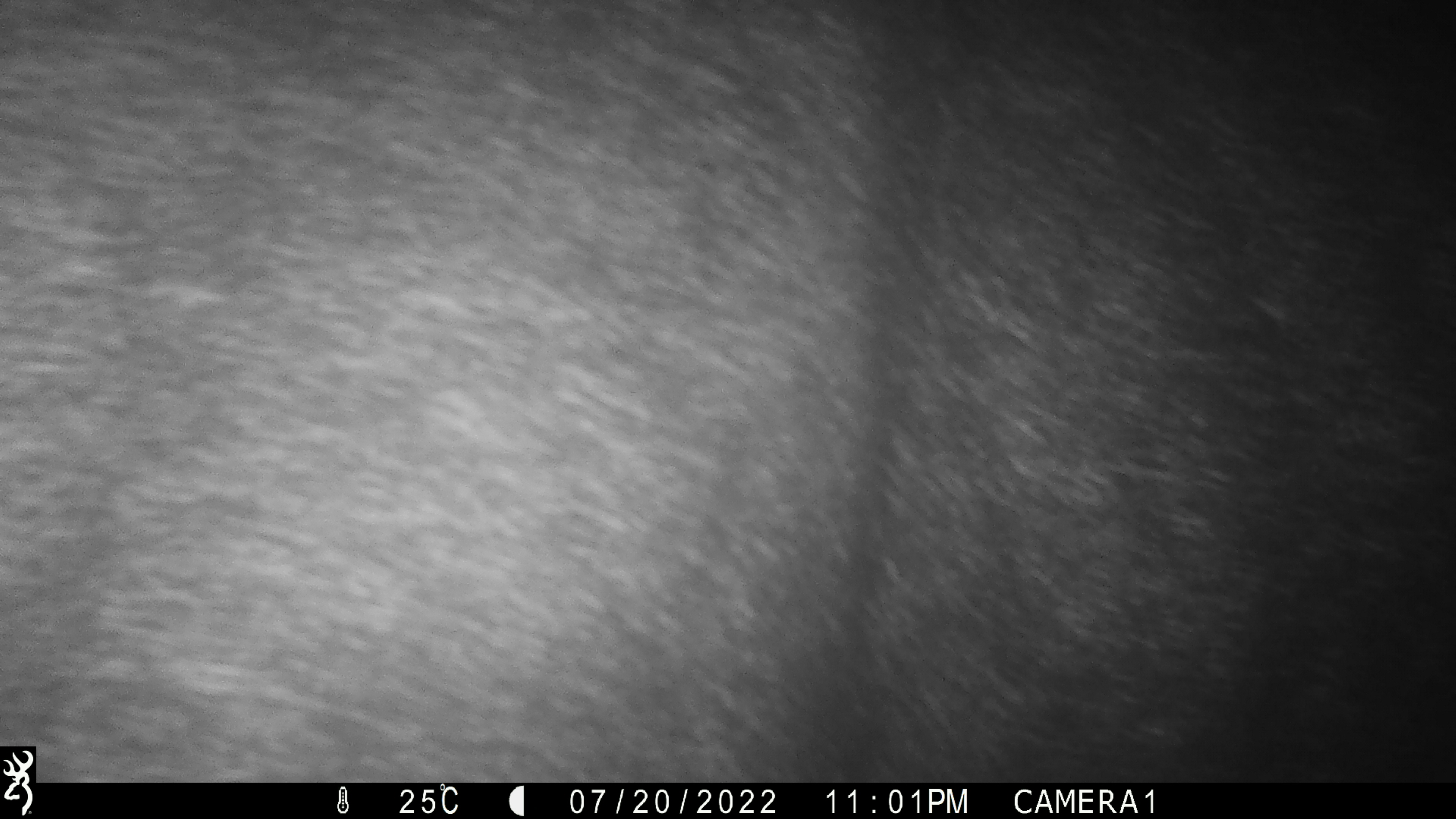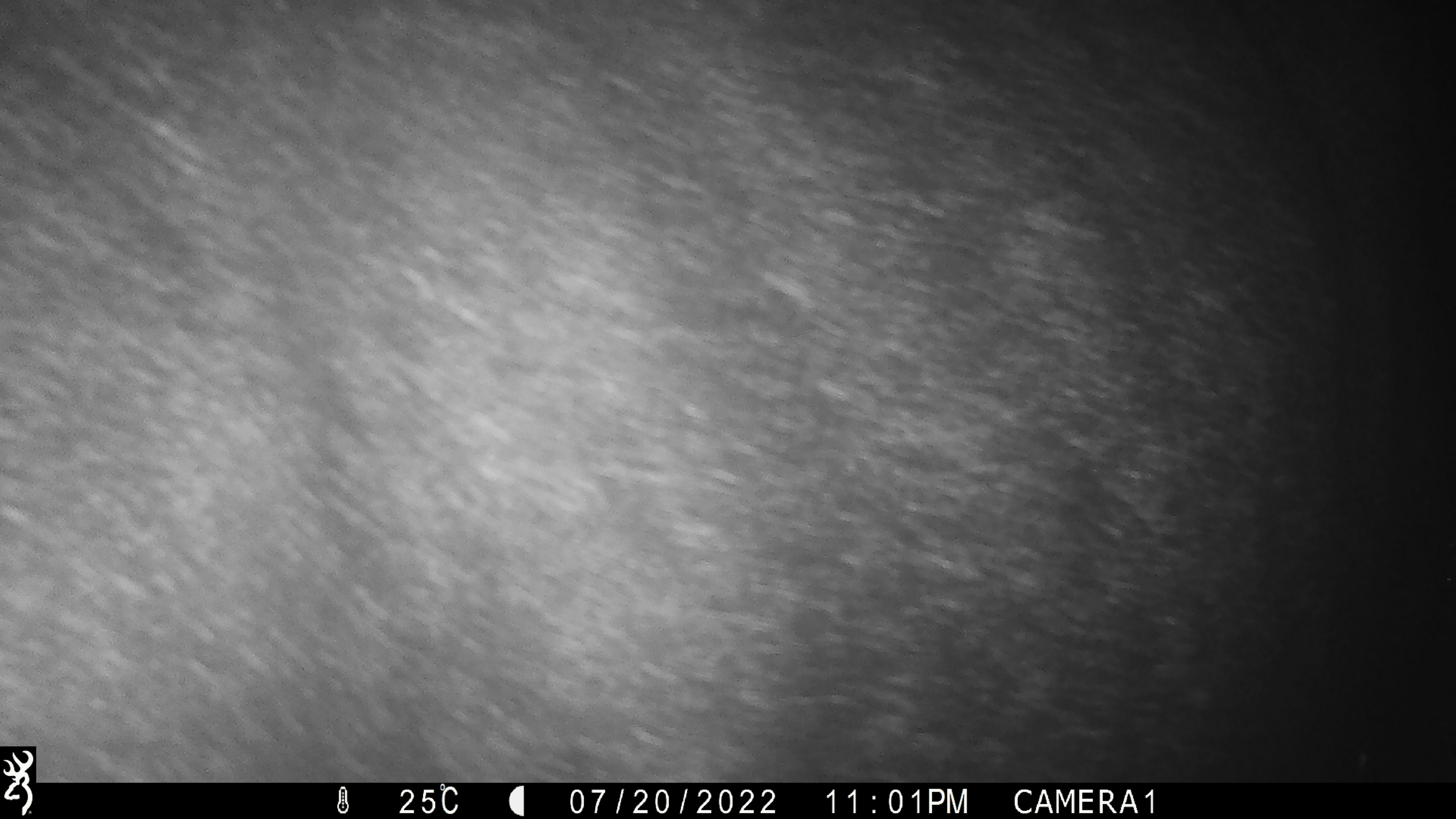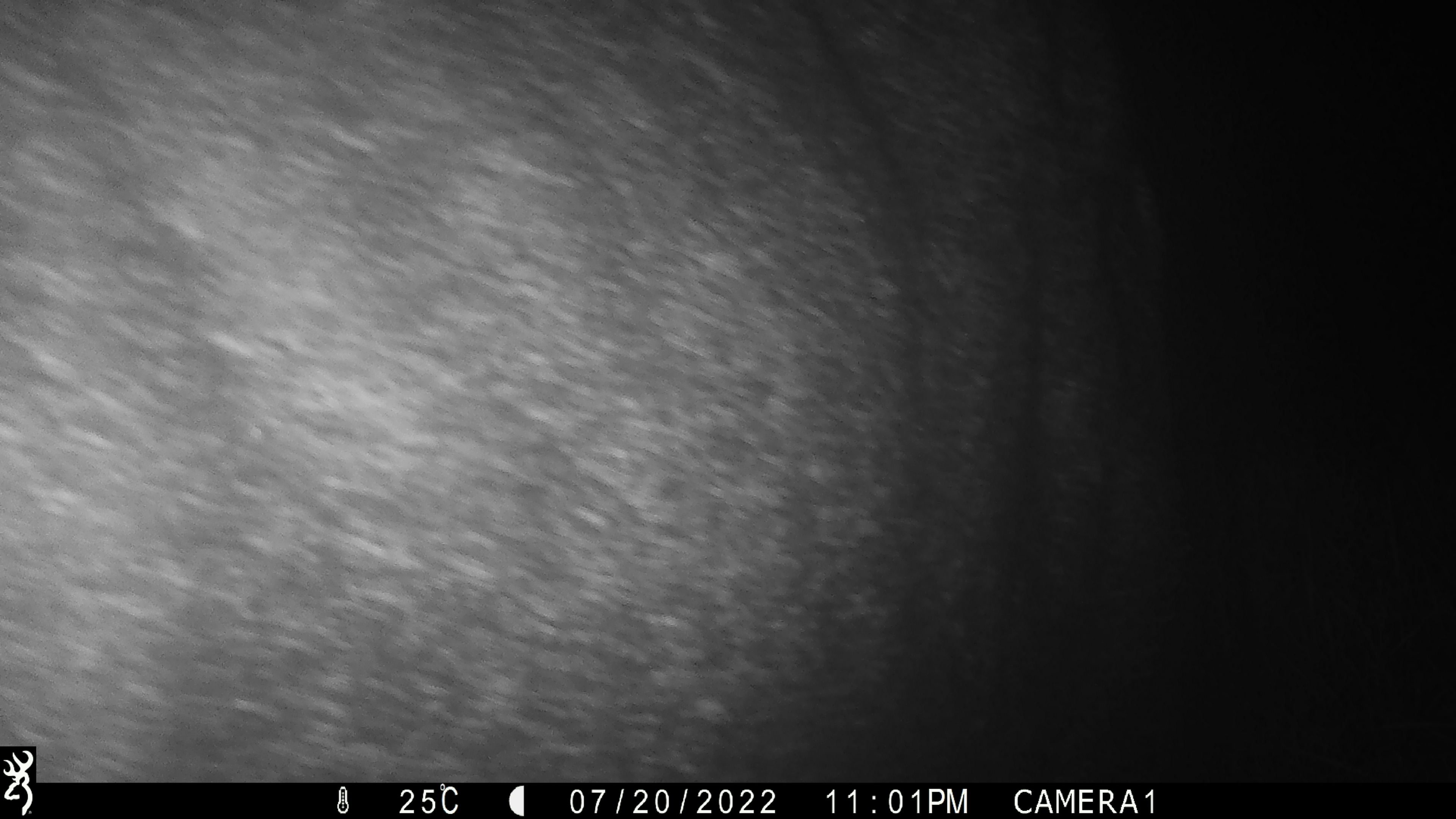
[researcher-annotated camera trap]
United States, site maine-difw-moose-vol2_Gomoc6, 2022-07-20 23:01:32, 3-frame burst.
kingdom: Animalia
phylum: Chordata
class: Mammalia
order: Artiodactyla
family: Cervidae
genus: Alces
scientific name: Alces alces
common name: moose